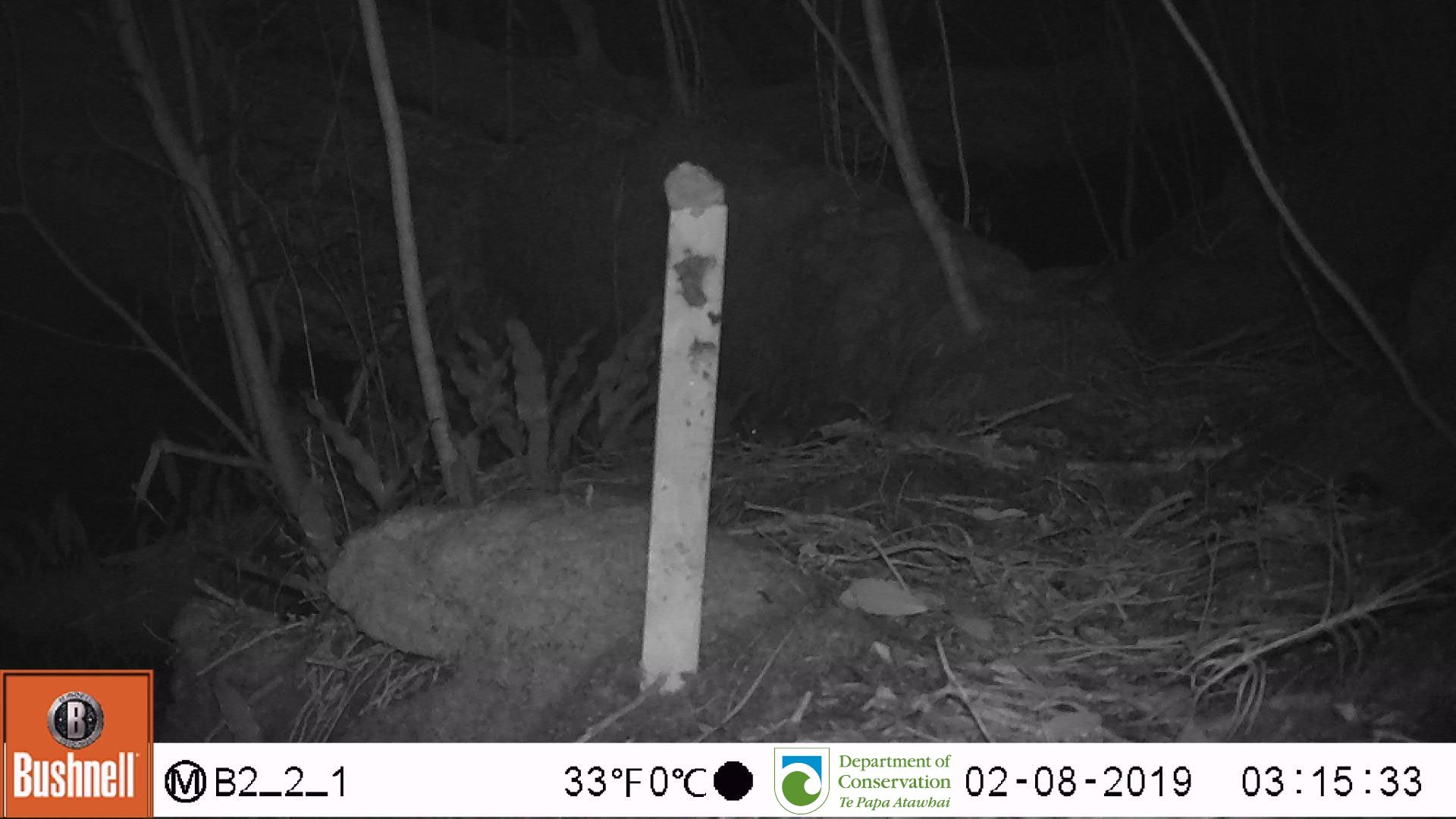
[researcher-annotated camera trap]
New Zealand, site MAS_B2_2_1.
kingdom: Animalia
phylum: Chordata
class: Mammalia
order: Rodentia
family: Muridae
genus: Mus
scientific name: Mus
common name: mouse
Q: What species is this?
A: Mouse (Mus).